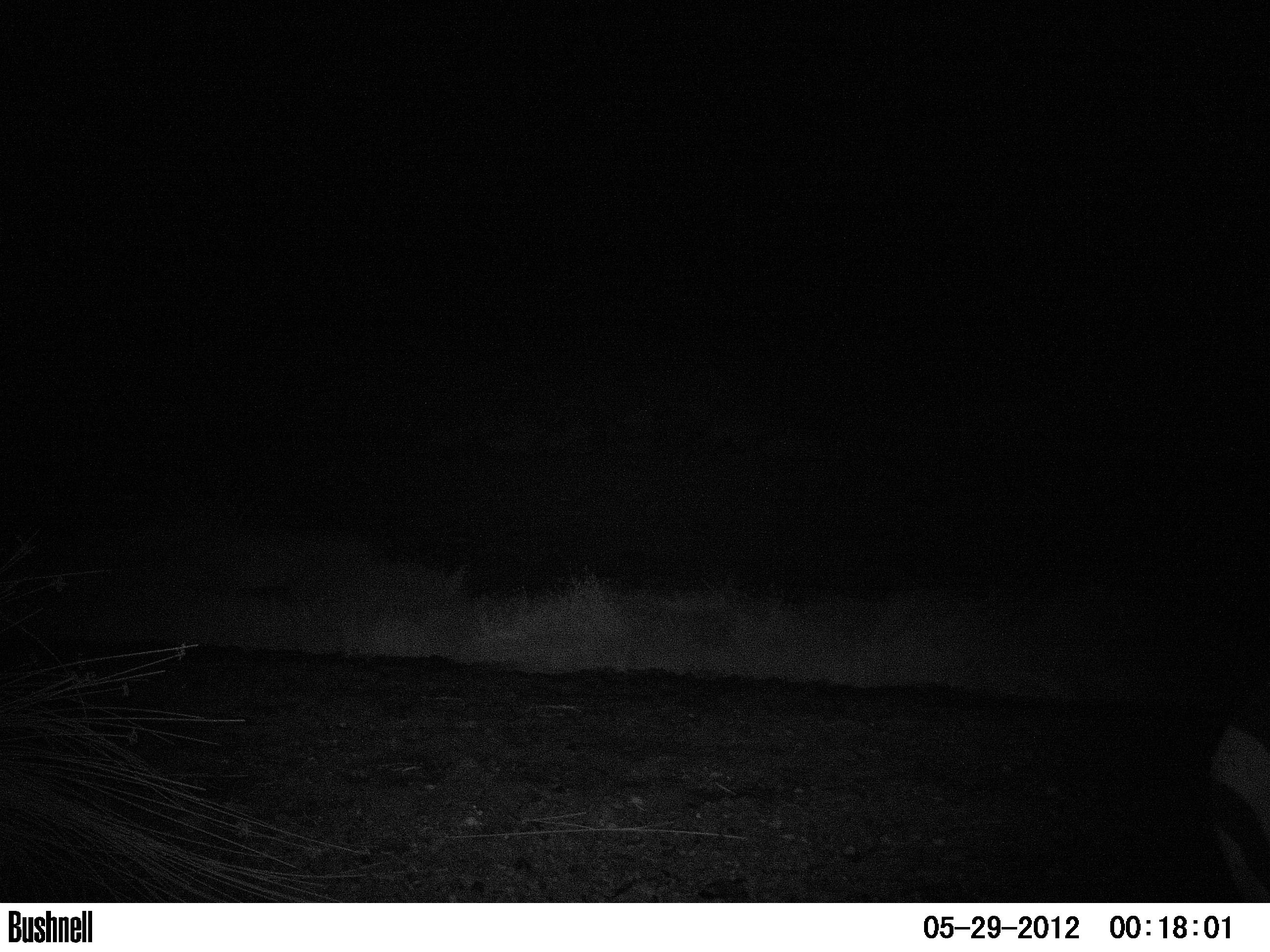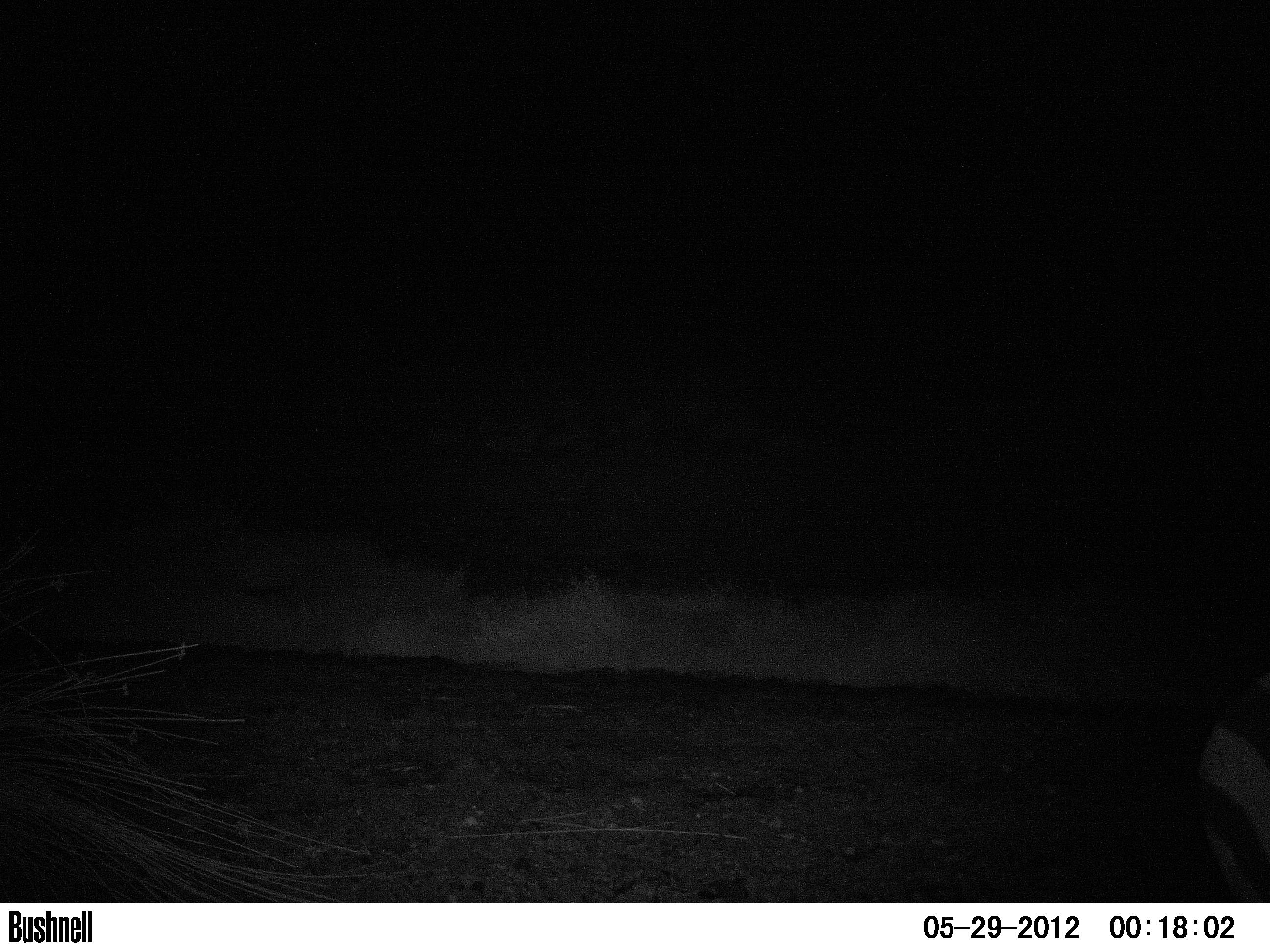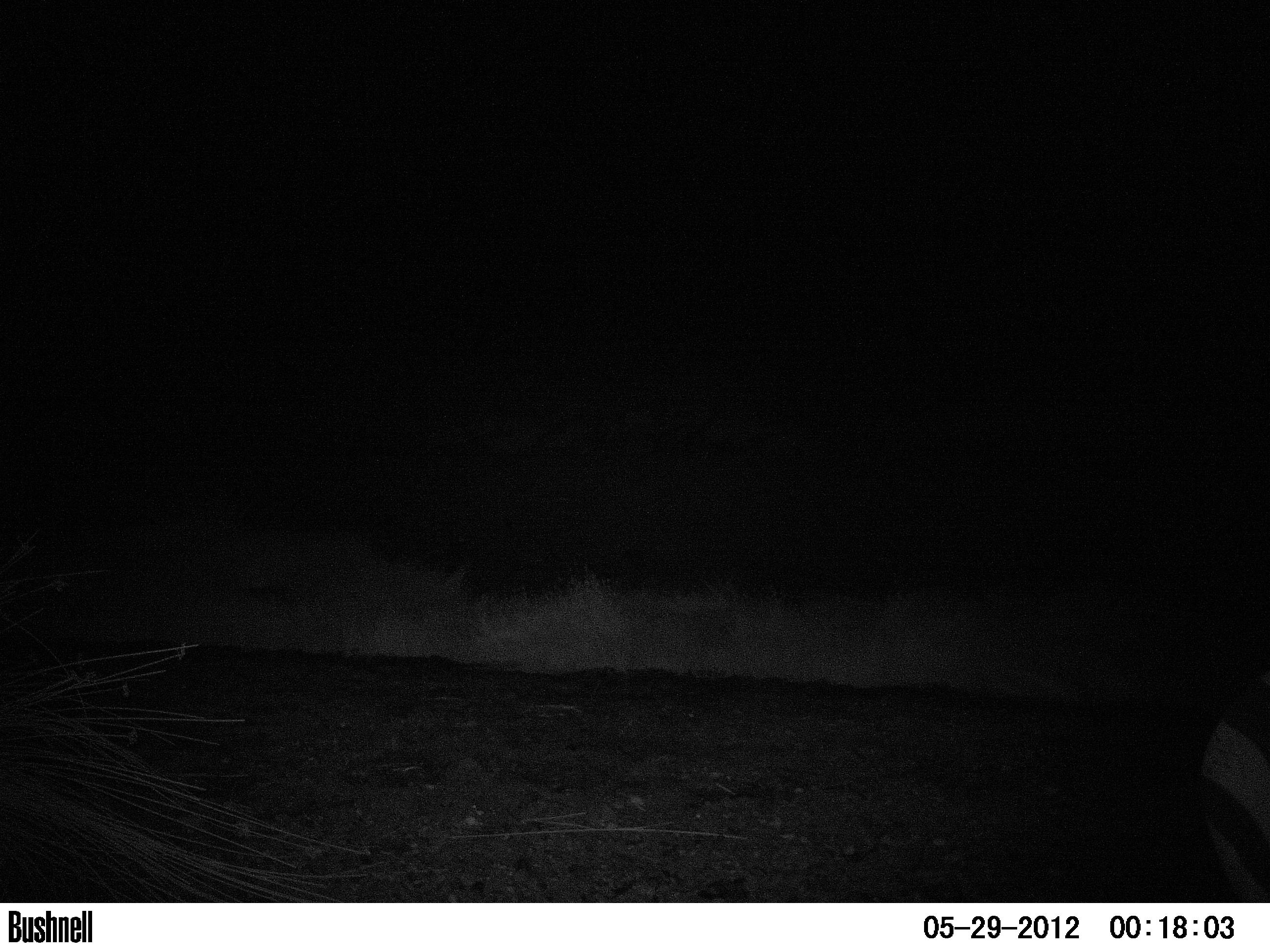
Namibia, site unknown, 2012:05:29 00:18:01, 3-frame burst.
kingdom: Animalia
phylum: Chordata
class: Mammalia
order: Perissodactyla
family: Equidae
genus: Equus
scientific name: Equus zebra hartmannae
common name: hartmann's mountain zebra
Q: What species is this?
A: Equus zebra hartmannae (hartmann's mountain zebra).